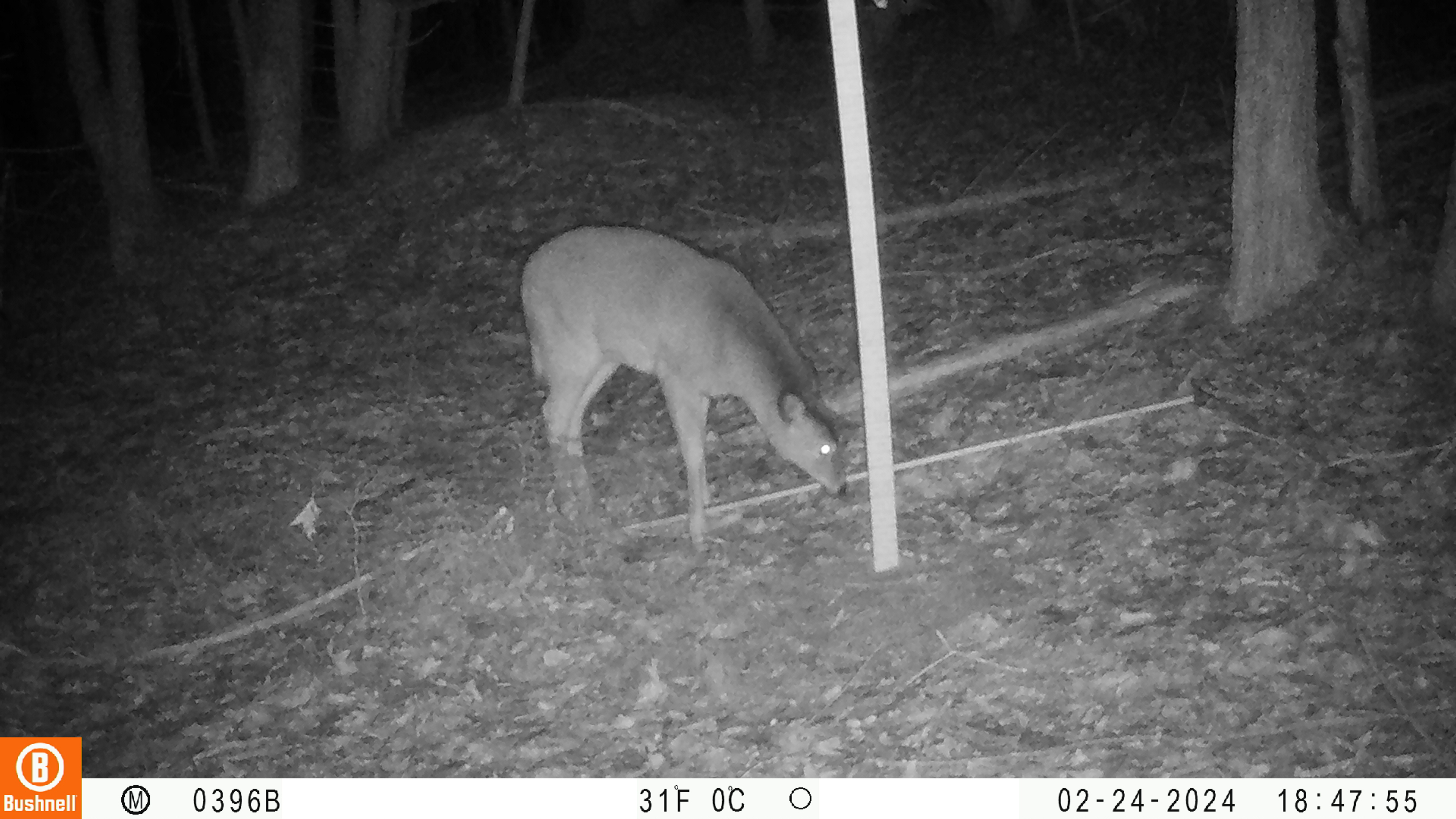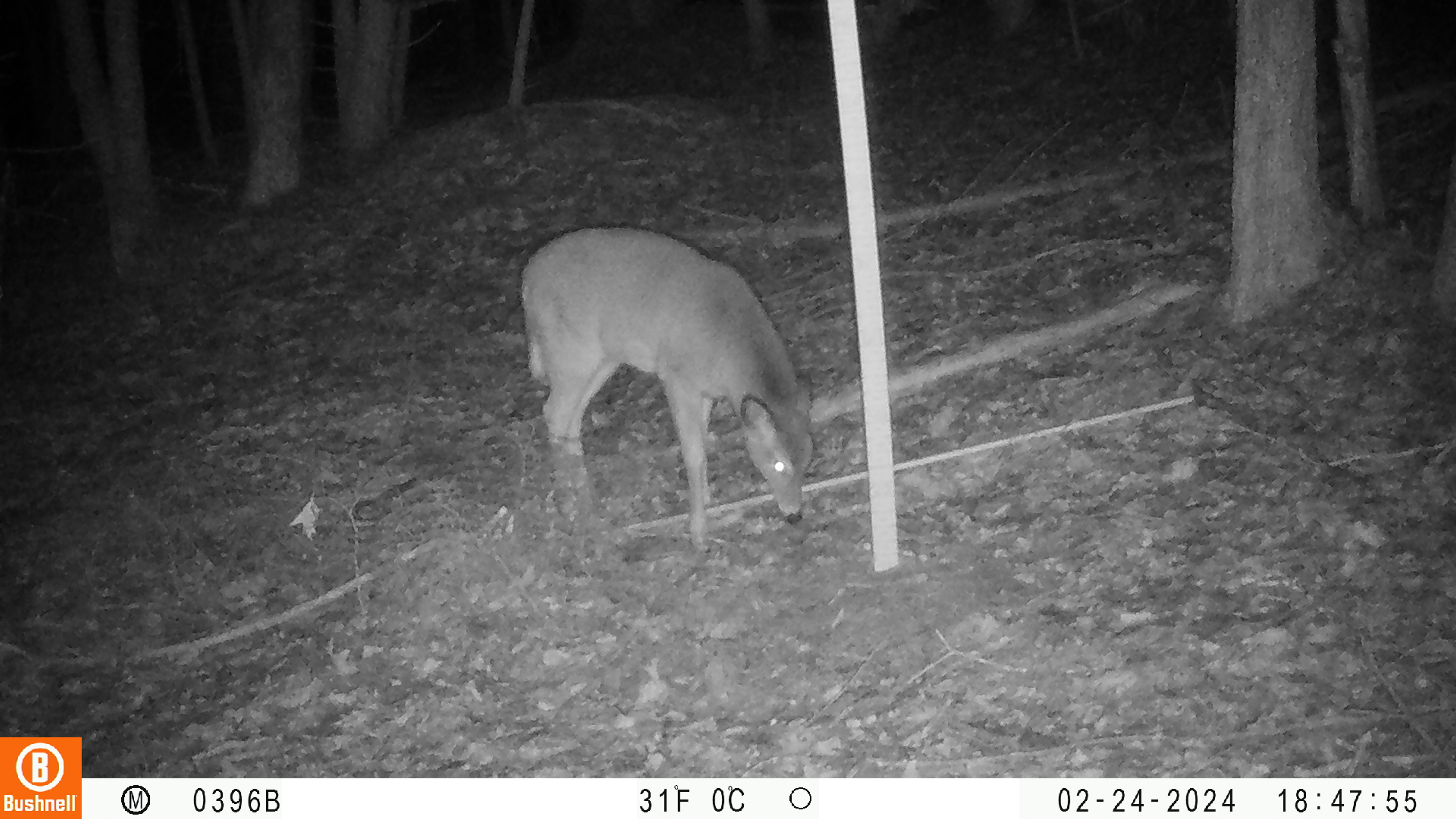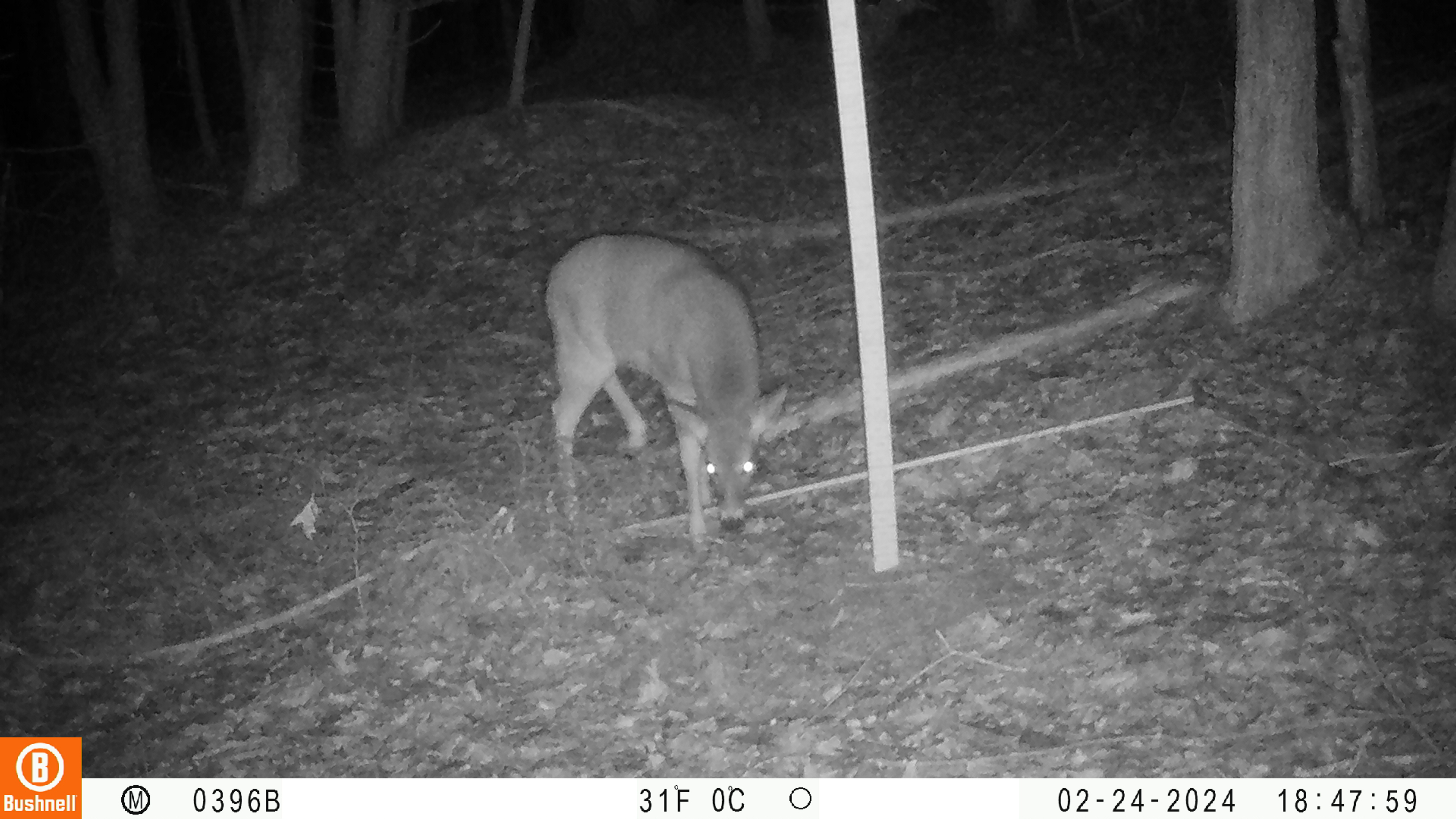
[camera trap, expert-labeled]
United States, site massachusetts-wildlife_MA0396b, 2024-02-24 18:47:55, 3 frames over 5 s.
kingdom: Animalia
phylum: Chordata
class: Mammalia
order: Artiodactyla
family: Cervidae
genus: Odocoileus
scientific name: Odocoileus virginianus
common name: white-tailed deer